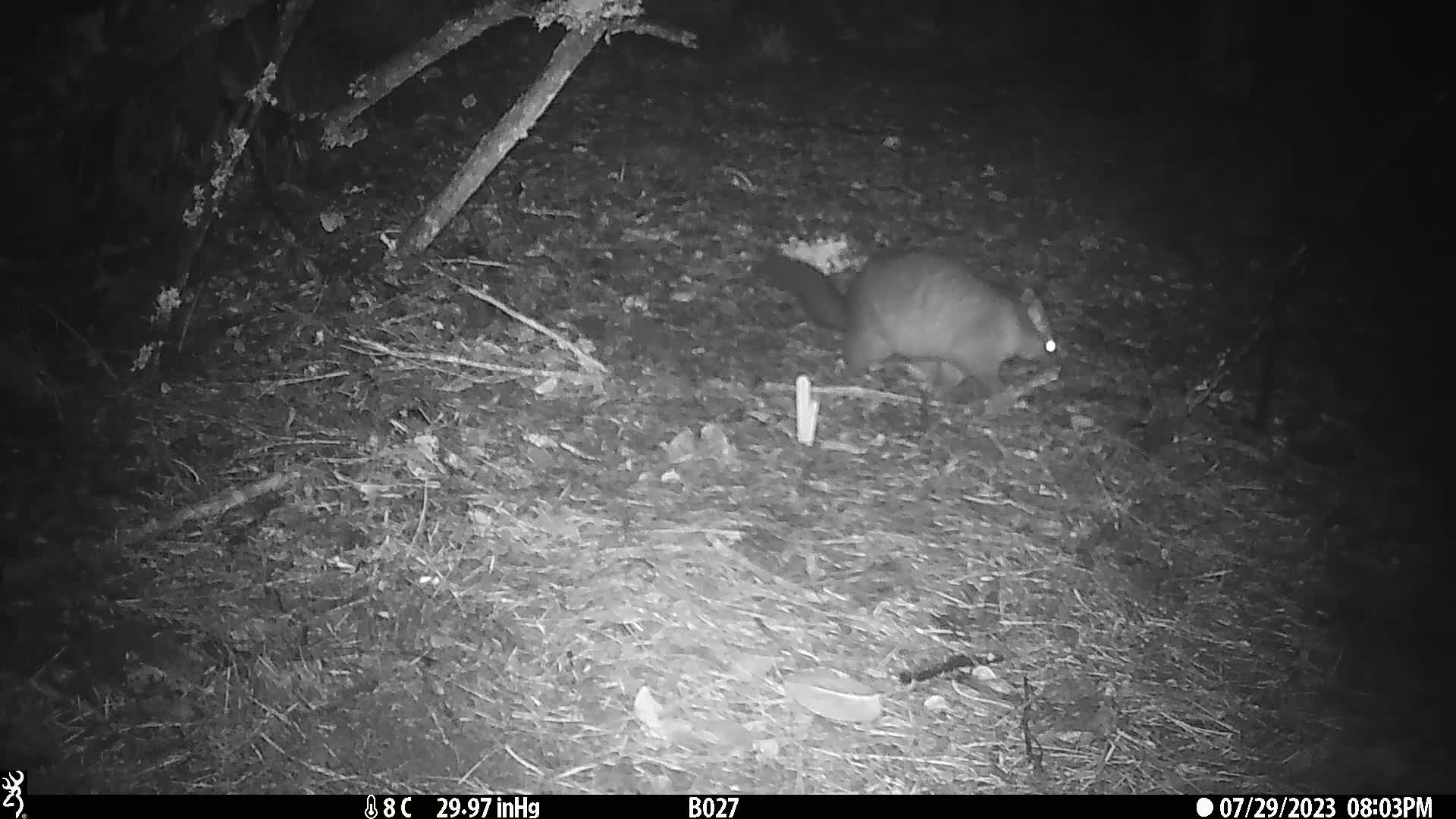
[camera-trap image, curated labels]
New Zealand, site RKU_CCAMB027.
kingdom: Animalia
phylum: Chordata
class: Mammalia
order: Diprotodontia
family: Phalangeridae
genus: Trichosurus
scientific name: Trichosurus vulpecula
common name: common brushtail possum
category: possum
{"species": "possum (common brushtail possum) (Trichosurus vulpecula)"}